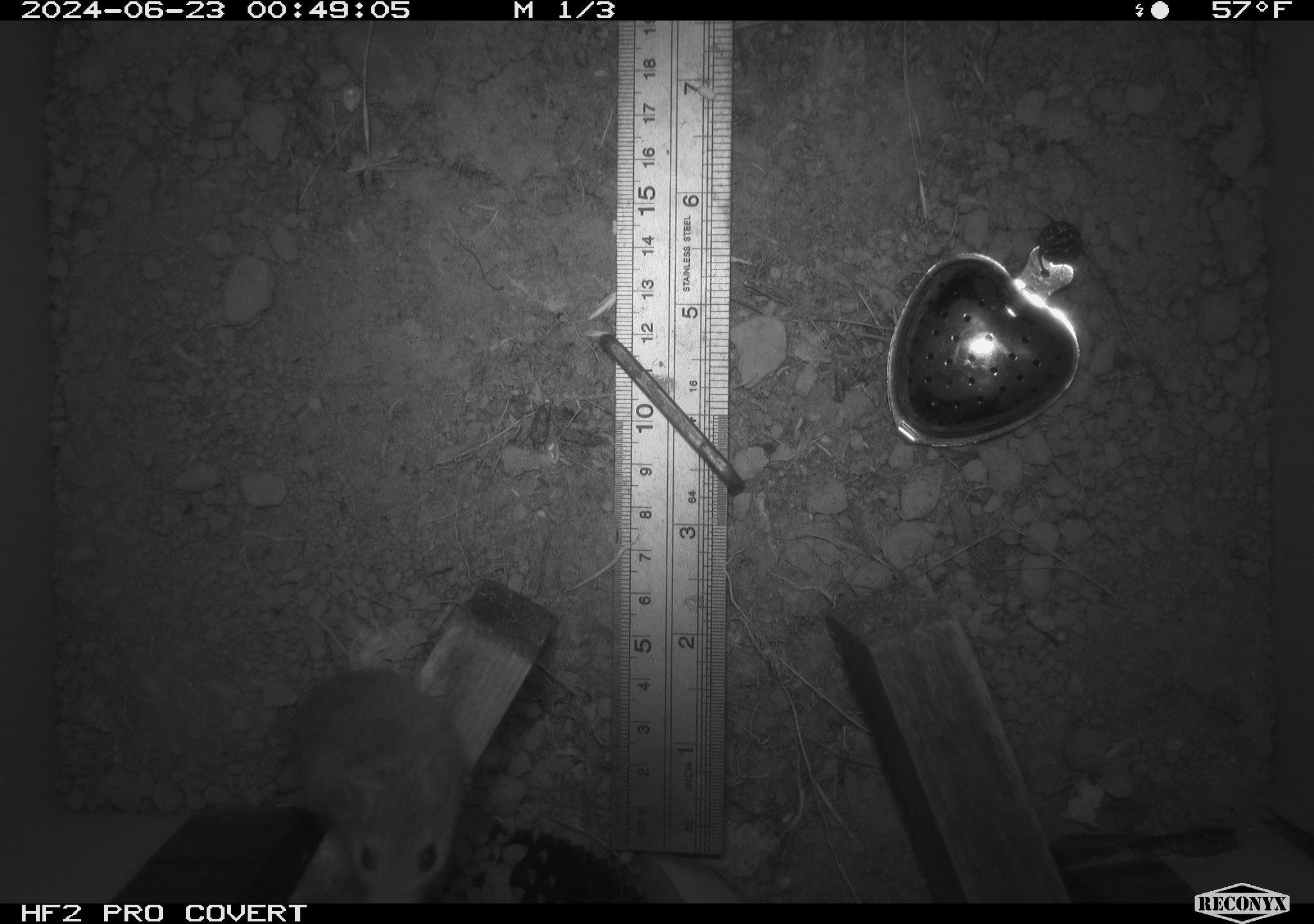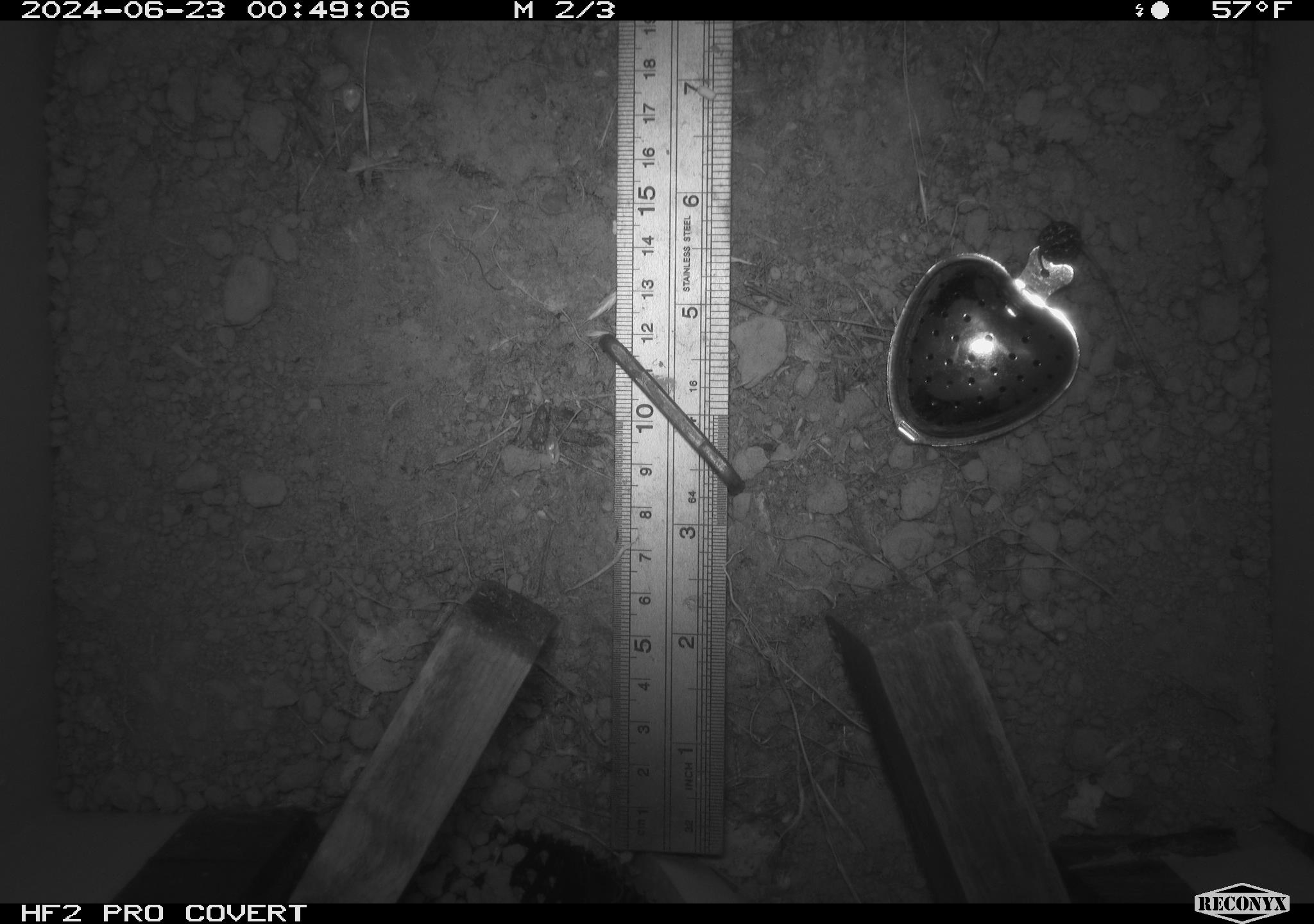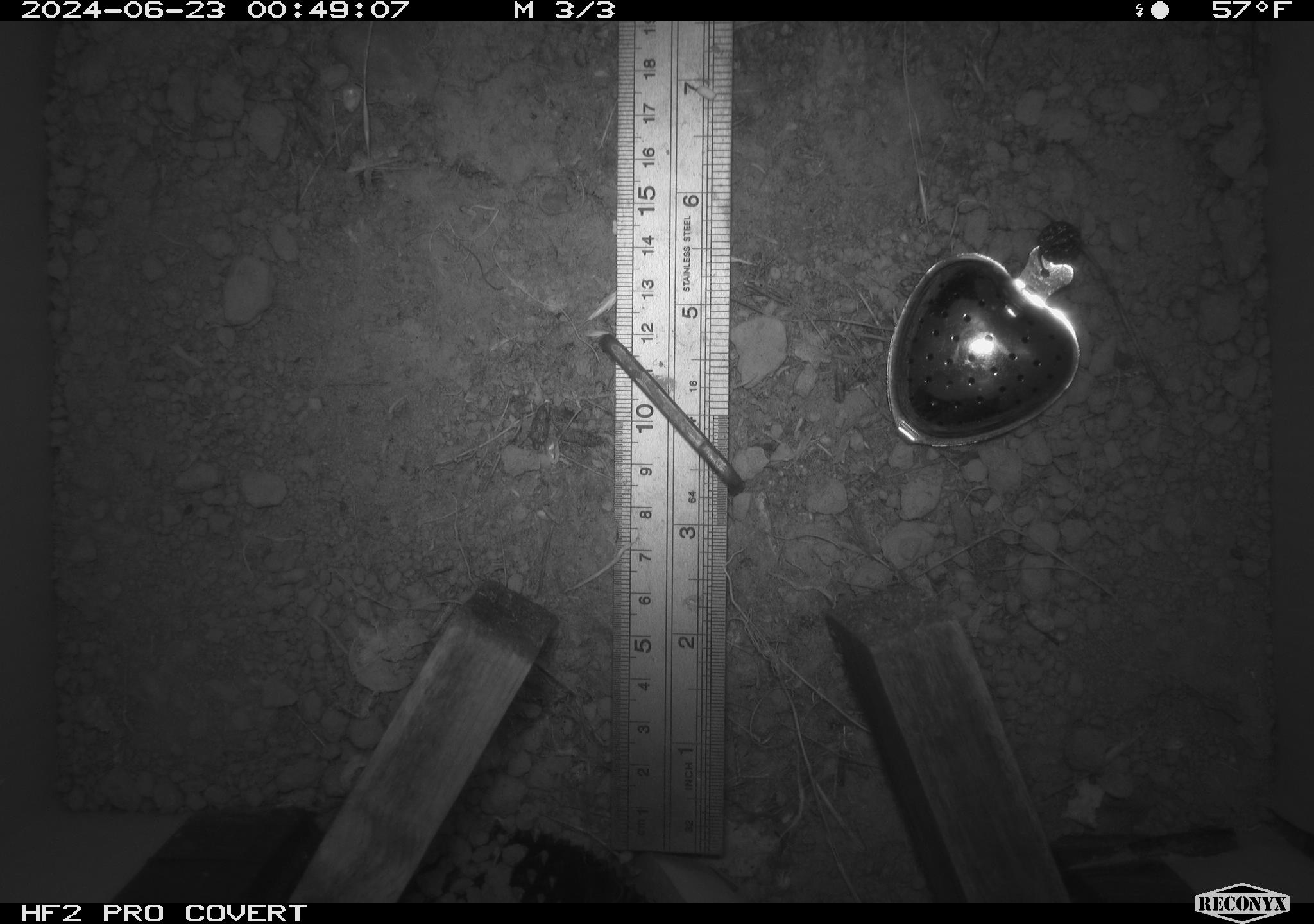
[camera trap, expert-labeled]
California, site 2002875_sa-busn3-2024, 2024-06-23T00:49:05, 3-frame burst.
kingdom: Animalia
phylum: Chordata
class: Mammalia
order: Rodentia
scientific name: Rodentia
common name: mouse species